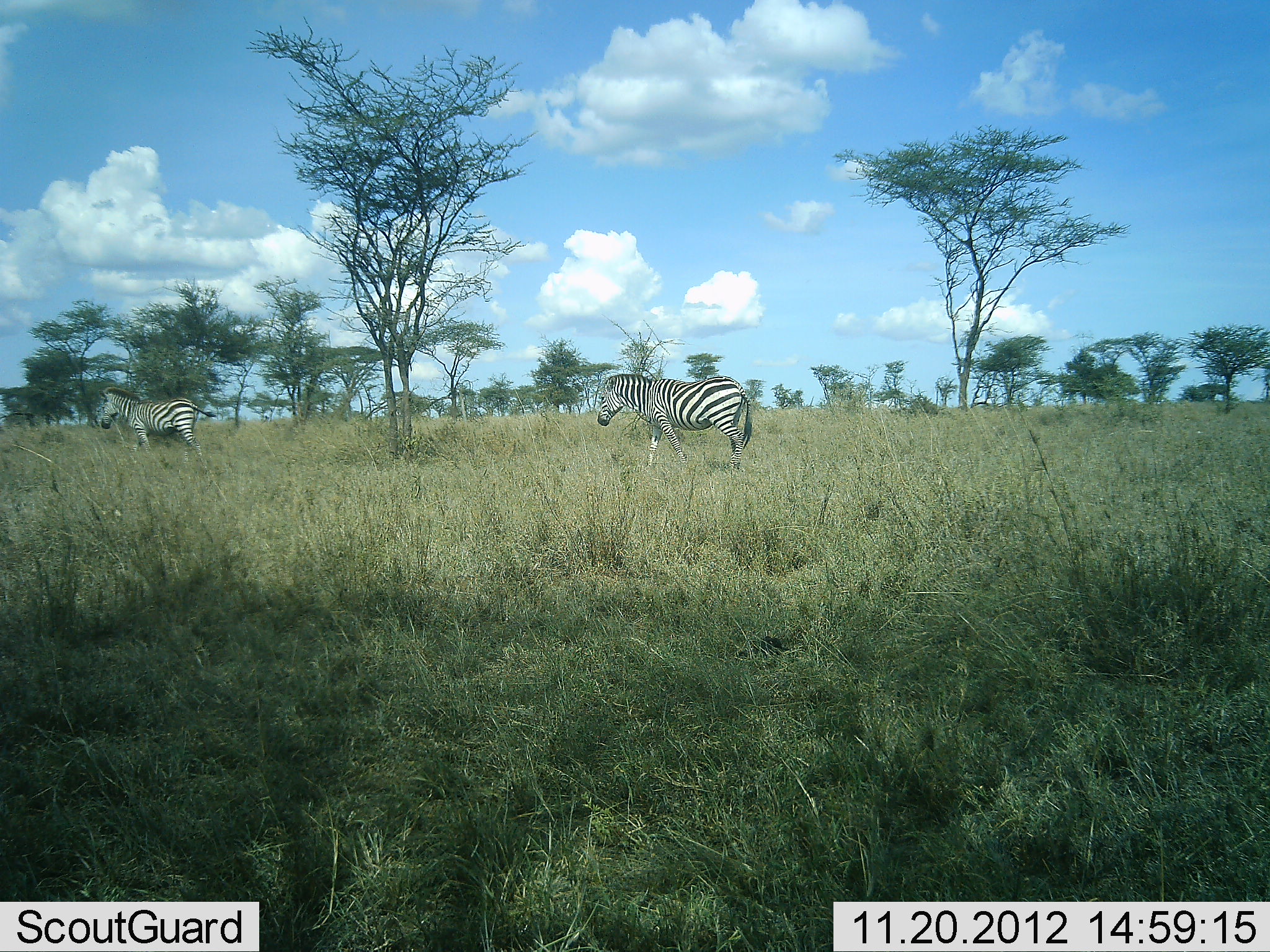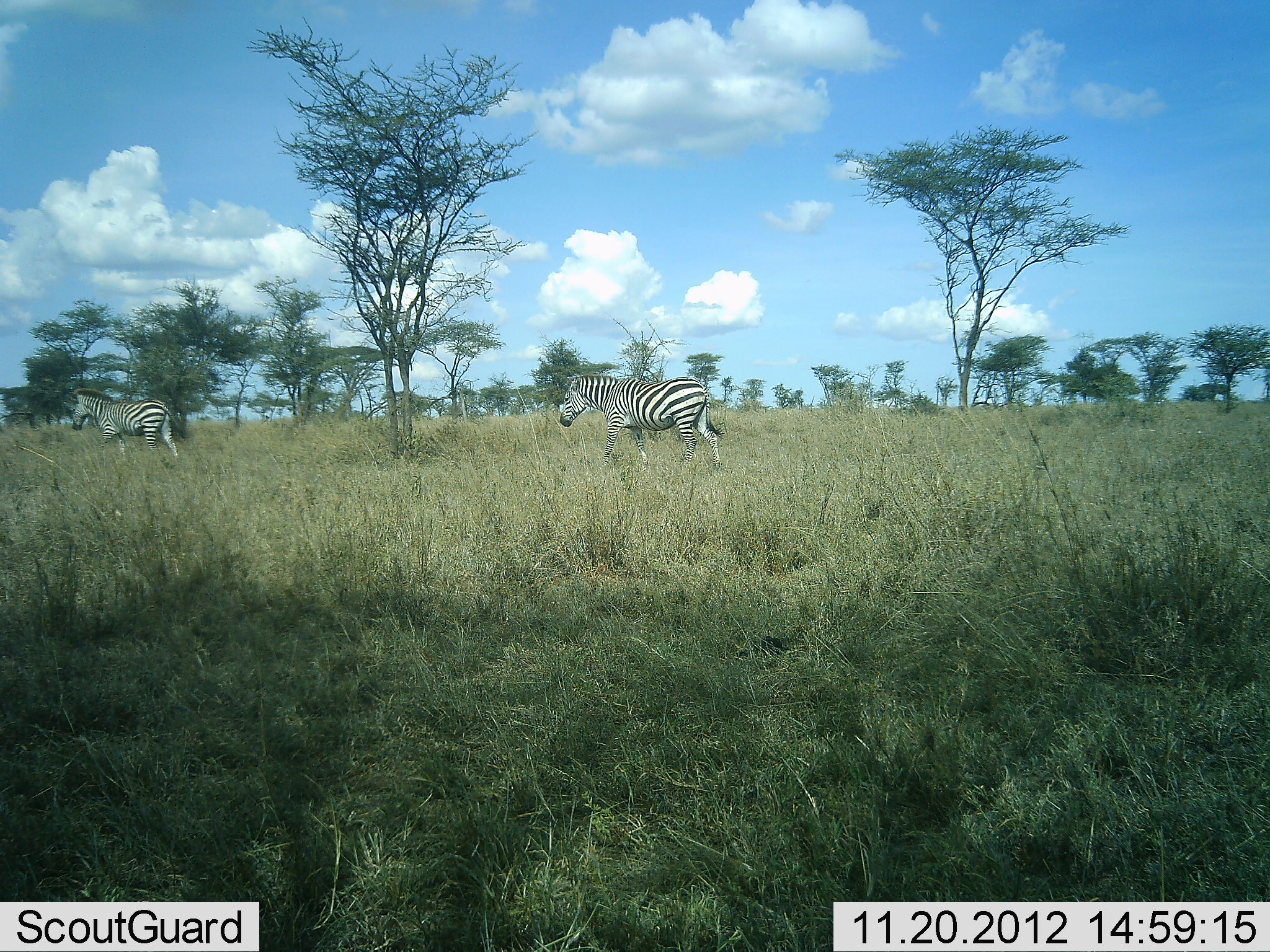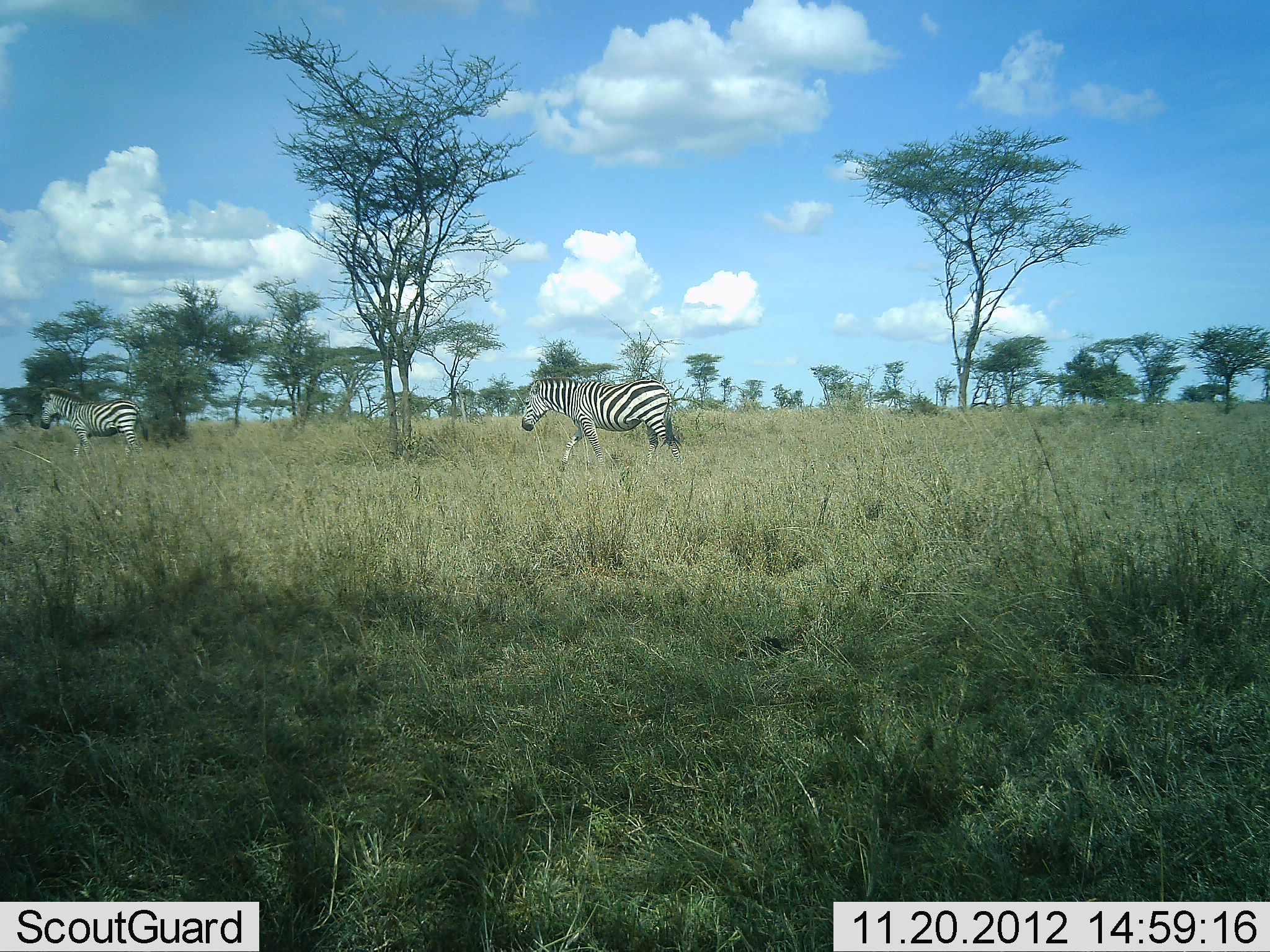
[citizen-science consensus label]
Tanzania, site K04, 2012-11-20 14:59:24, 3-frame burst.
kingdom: Animalia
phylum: Chordata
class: Mammalia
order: Perissodactyla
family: Equidae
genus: Equus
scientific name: Equus quagga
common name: plains zebra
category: zebra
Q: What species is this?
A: Zebra (plains zebra) (Equus quagga).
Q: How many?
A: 2.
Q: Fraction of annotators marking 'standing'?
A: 10%.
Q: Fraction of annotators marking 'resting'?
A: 0%.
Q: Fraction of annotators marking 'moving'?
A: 90%.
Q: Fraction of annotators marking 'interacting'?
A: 0%.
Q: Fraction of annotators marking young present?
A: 0%.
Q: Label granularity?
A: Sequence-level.